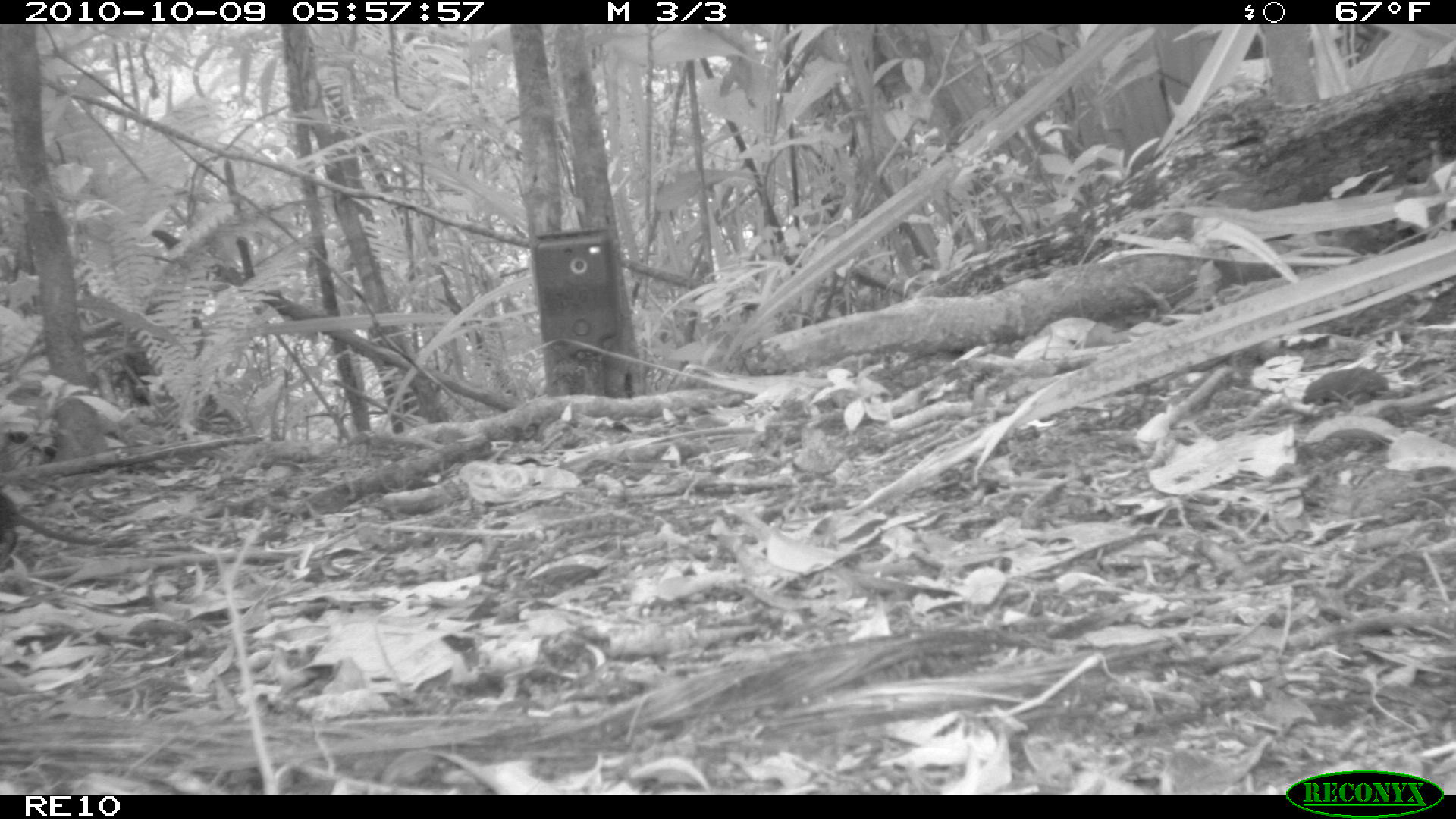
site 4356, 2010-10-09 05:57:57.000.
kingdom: Animalia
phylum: Chordata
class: Mammalia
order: Rodentia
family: Muridae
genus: Rattus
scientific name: Rattus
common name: rodent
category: unknown rat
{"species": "unknown rat (rodent) (Rattus)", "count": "1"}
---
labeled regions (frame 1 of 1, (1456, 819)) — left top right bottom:
unknown rat: 0 487 109 563